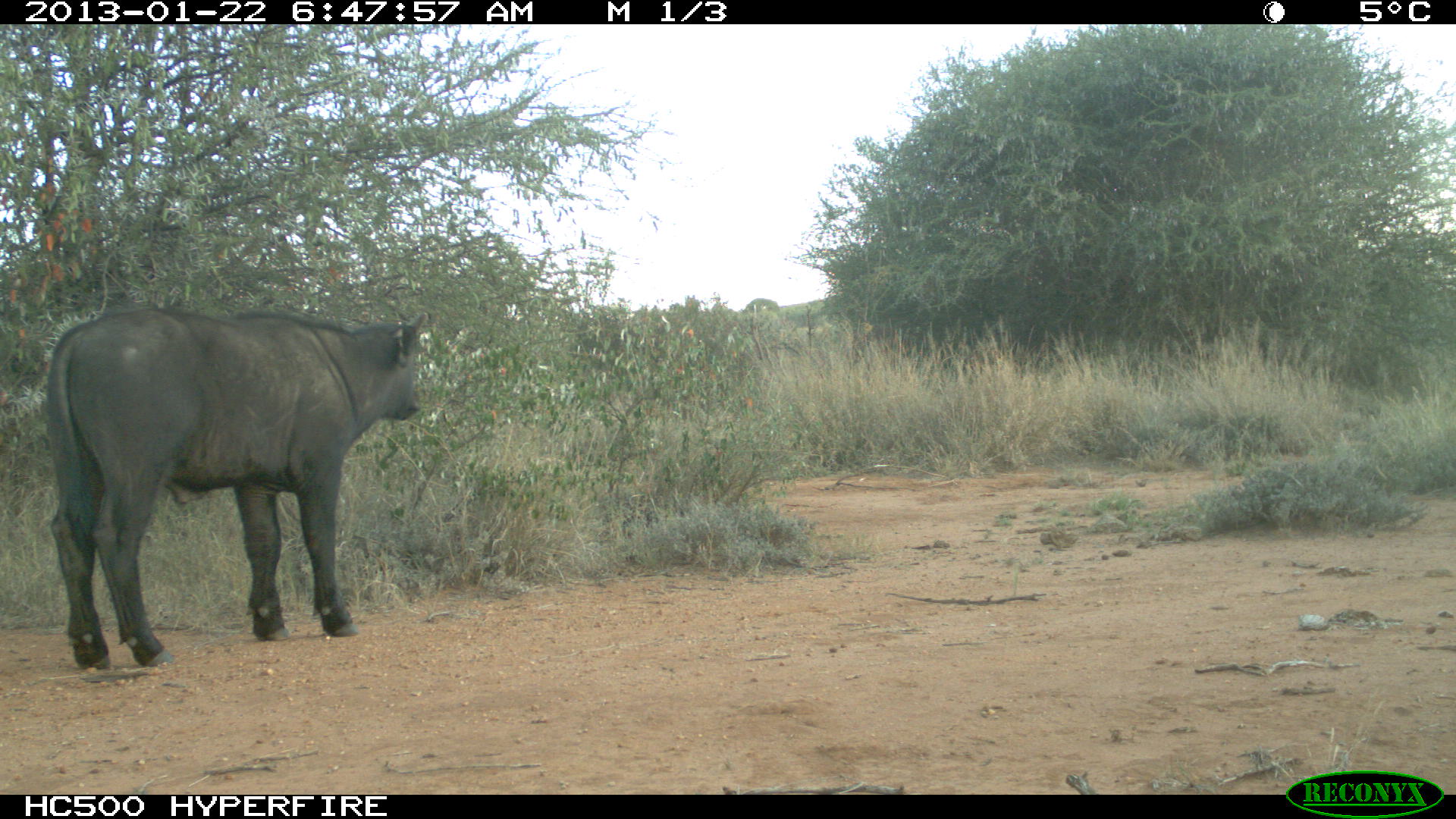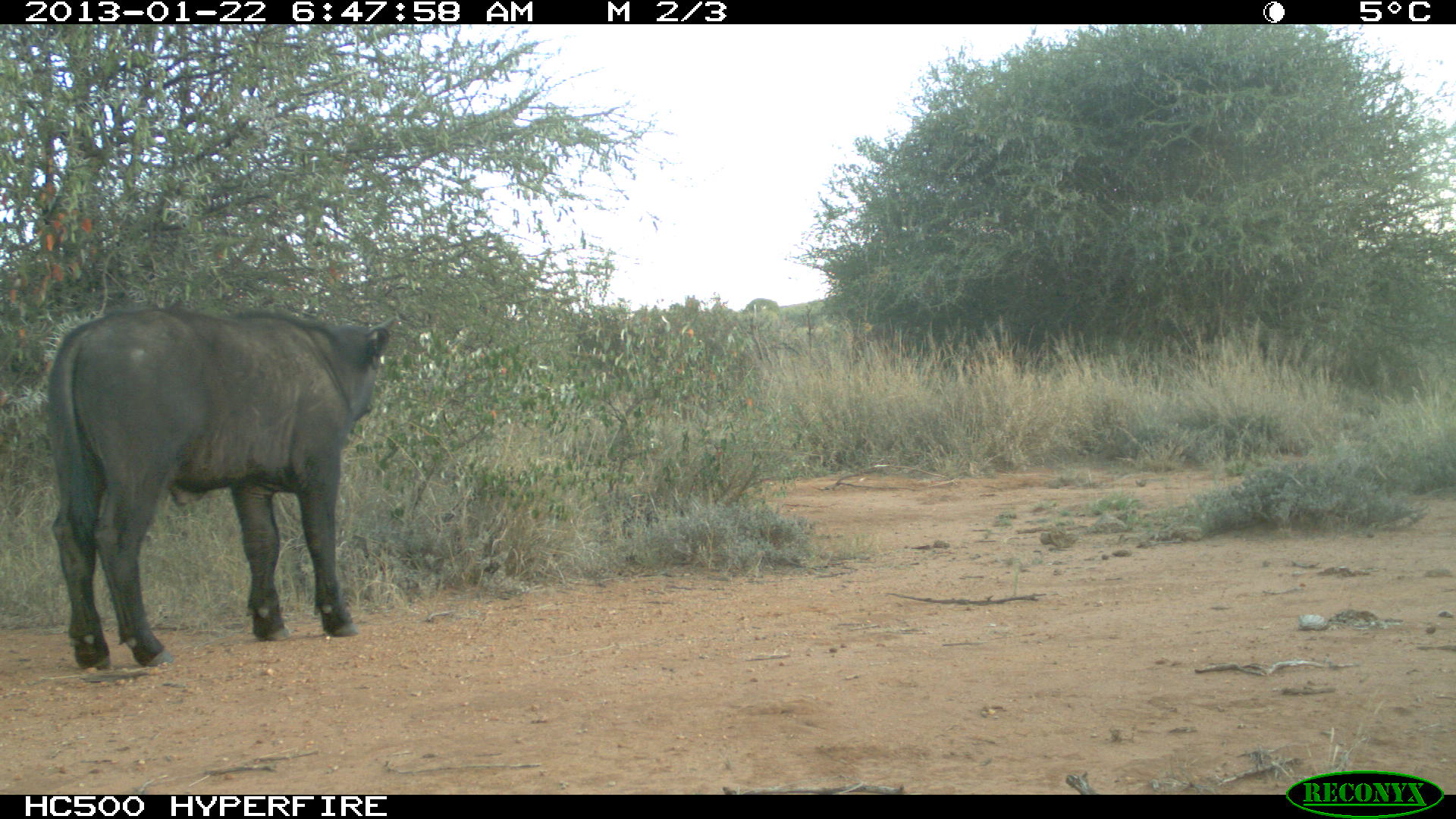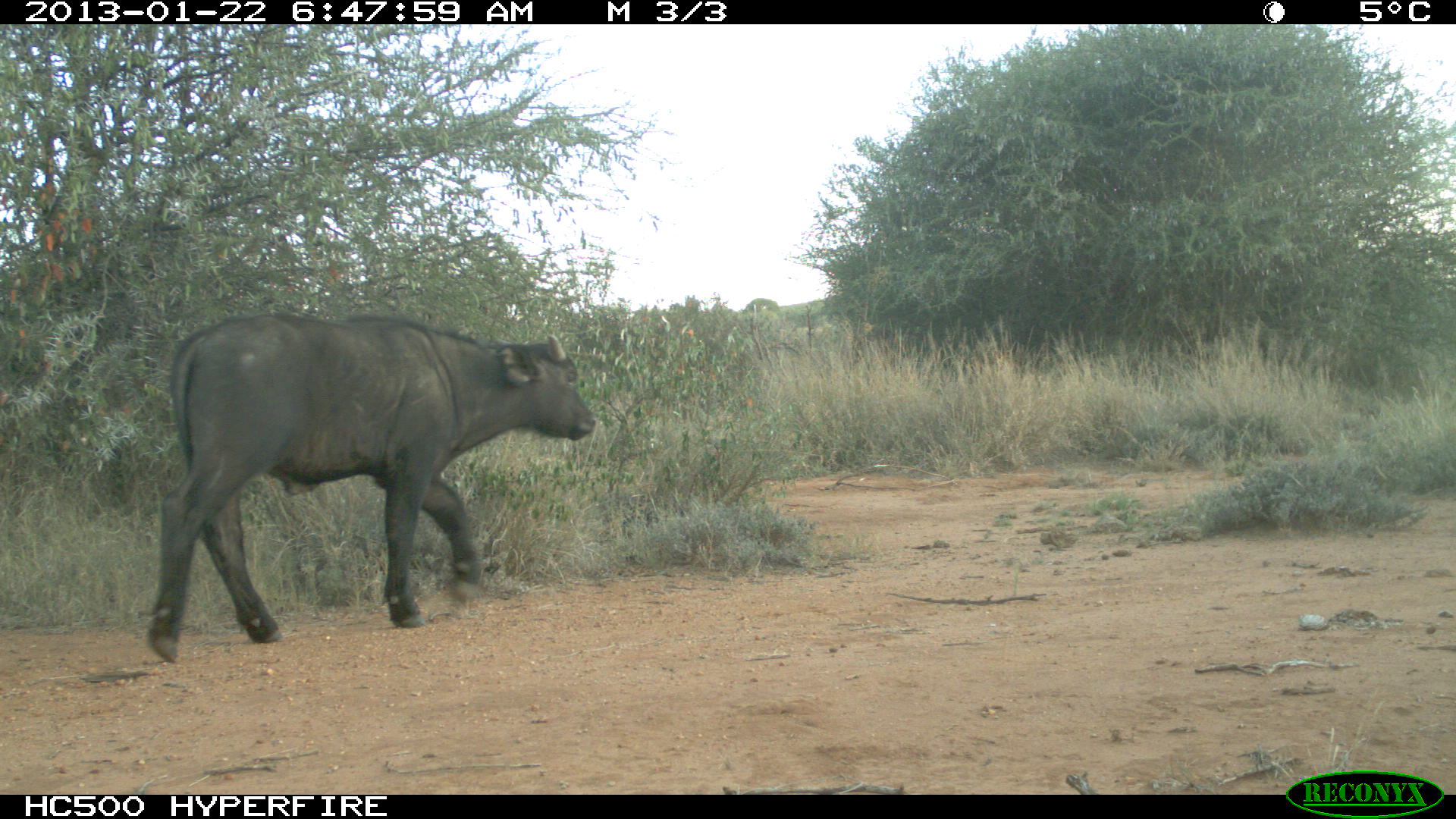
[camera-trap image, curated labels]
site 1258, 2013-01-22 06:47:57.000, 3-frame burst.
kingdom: Animalia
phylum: Chordata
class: Mammalia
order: Artiodactyla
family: Bovidae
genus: Syncerus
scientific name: Syncerus caffer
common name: african buffalo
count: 2